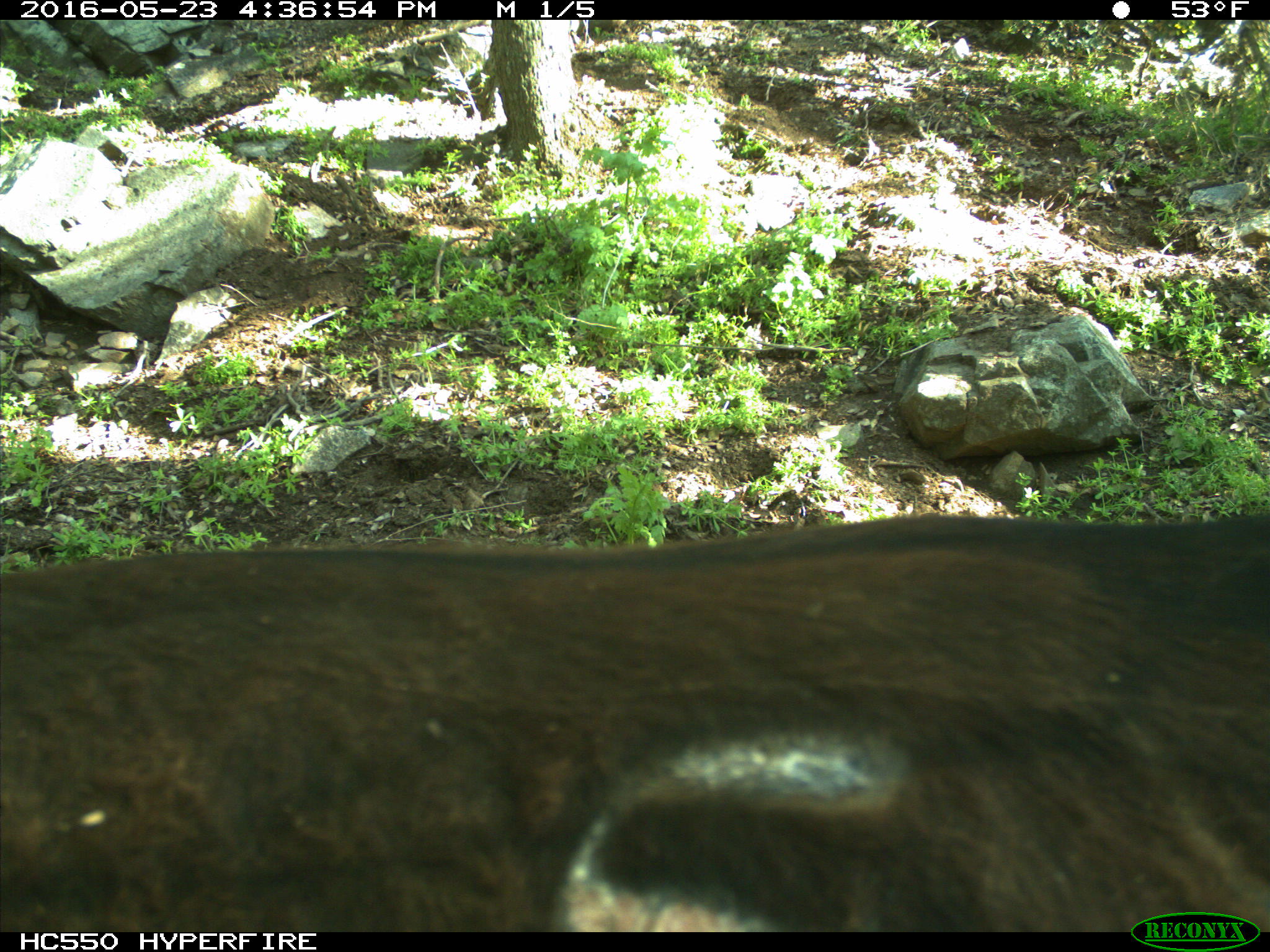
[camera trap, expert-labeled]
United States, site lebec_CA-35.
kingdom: Animalia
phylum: Chordata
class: Mammalia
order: Artiodactyla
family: Bovidae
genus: Bos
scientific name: Bos taurus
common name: domestic cow